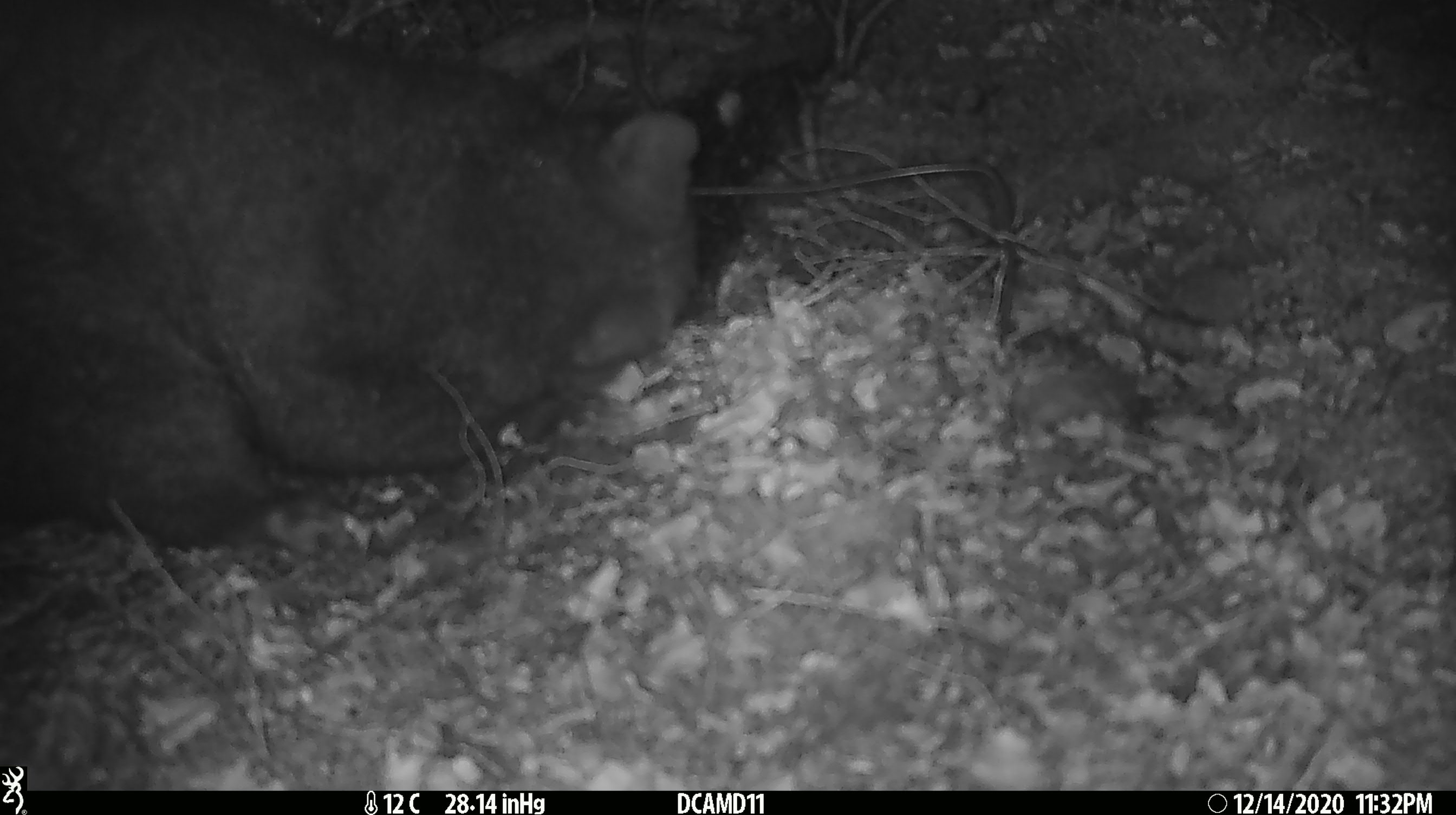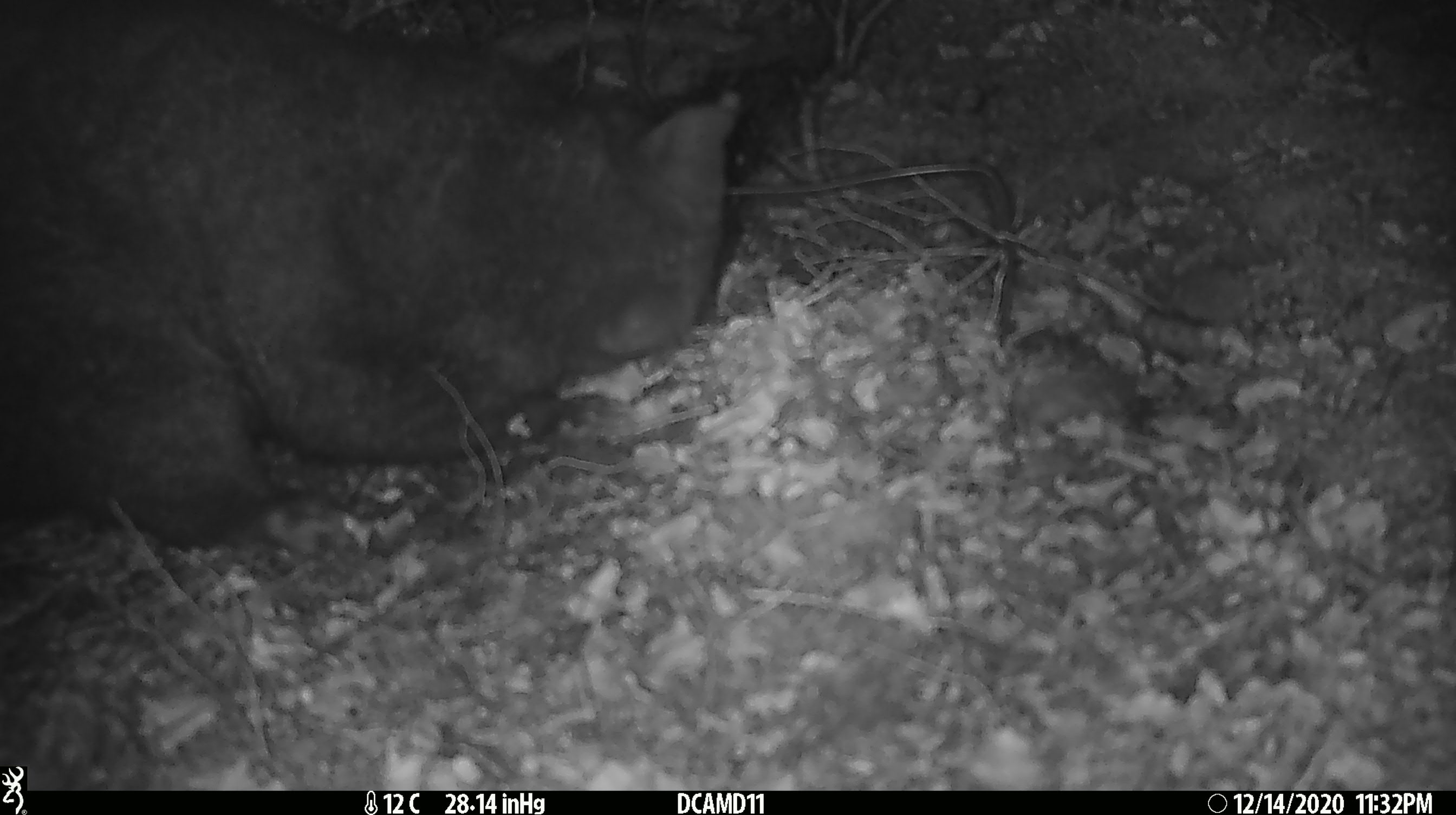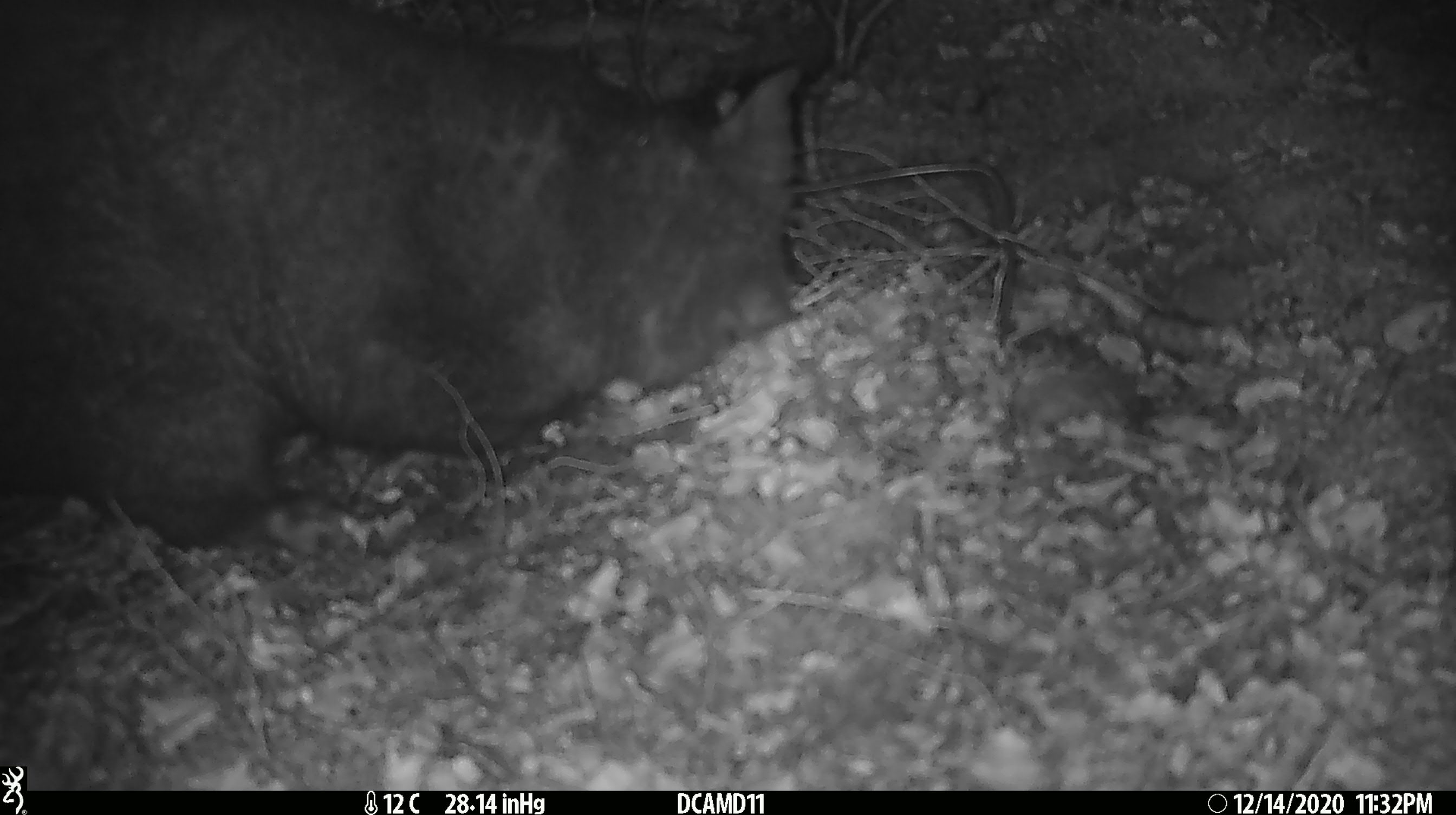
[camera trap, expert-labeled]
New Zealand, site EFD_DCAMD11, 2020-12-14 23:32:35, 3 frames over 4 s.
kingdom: Animalia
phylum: Chordata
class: Mammalia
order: Diprotodontia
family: Phalangeridae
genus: Trichosurus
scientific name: Trichosurus vulpecula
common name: common brushtail possum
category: possum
Possum (common brushtail possum) (Trichosurus vulpecula).